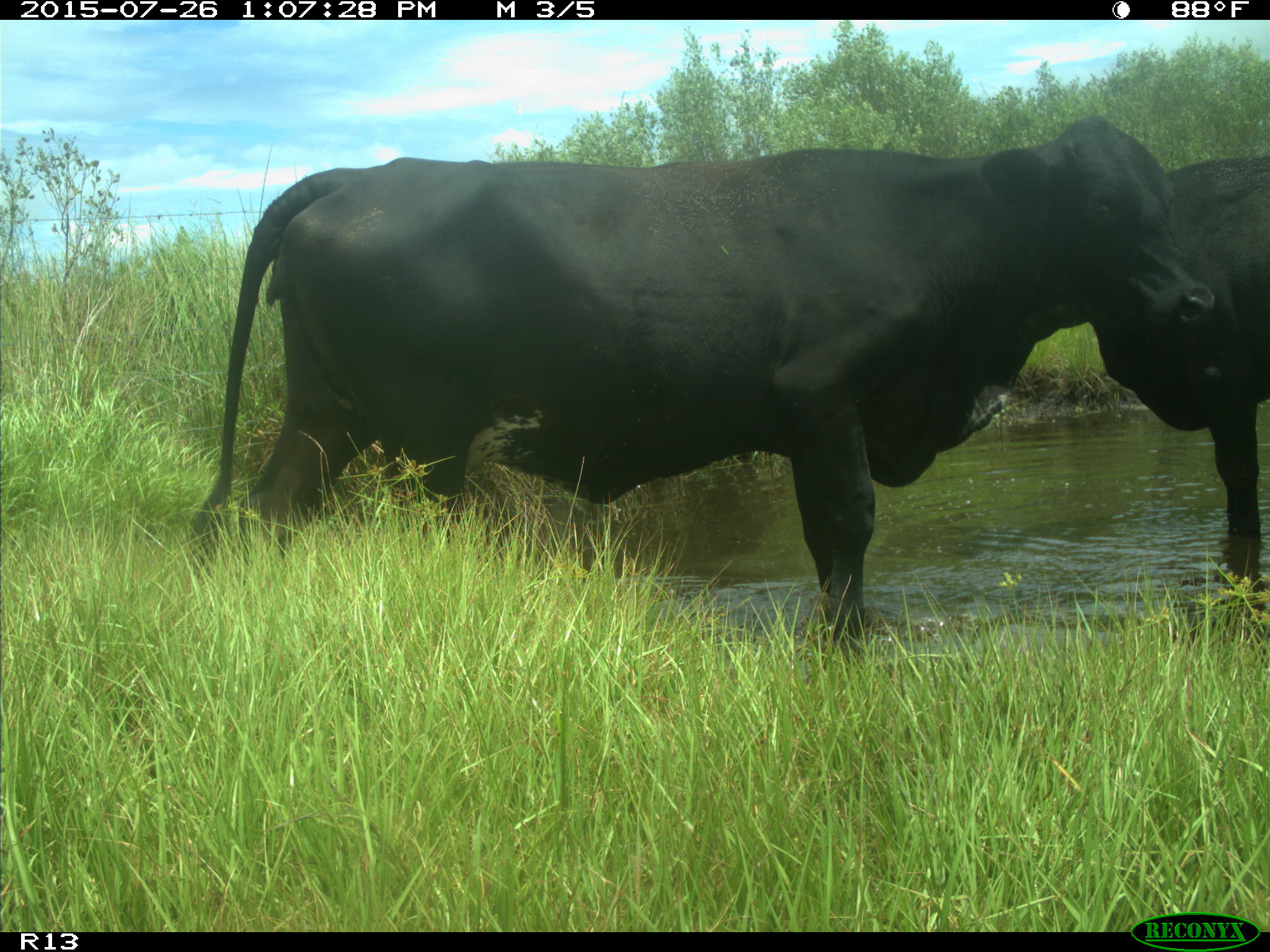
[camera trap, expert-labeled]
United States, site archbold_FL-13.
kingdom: Animalia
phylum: Chordata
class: Mammalia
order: Artiodactyla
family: Bovidae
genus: Bos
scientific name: Bos taurus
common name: domestic cow